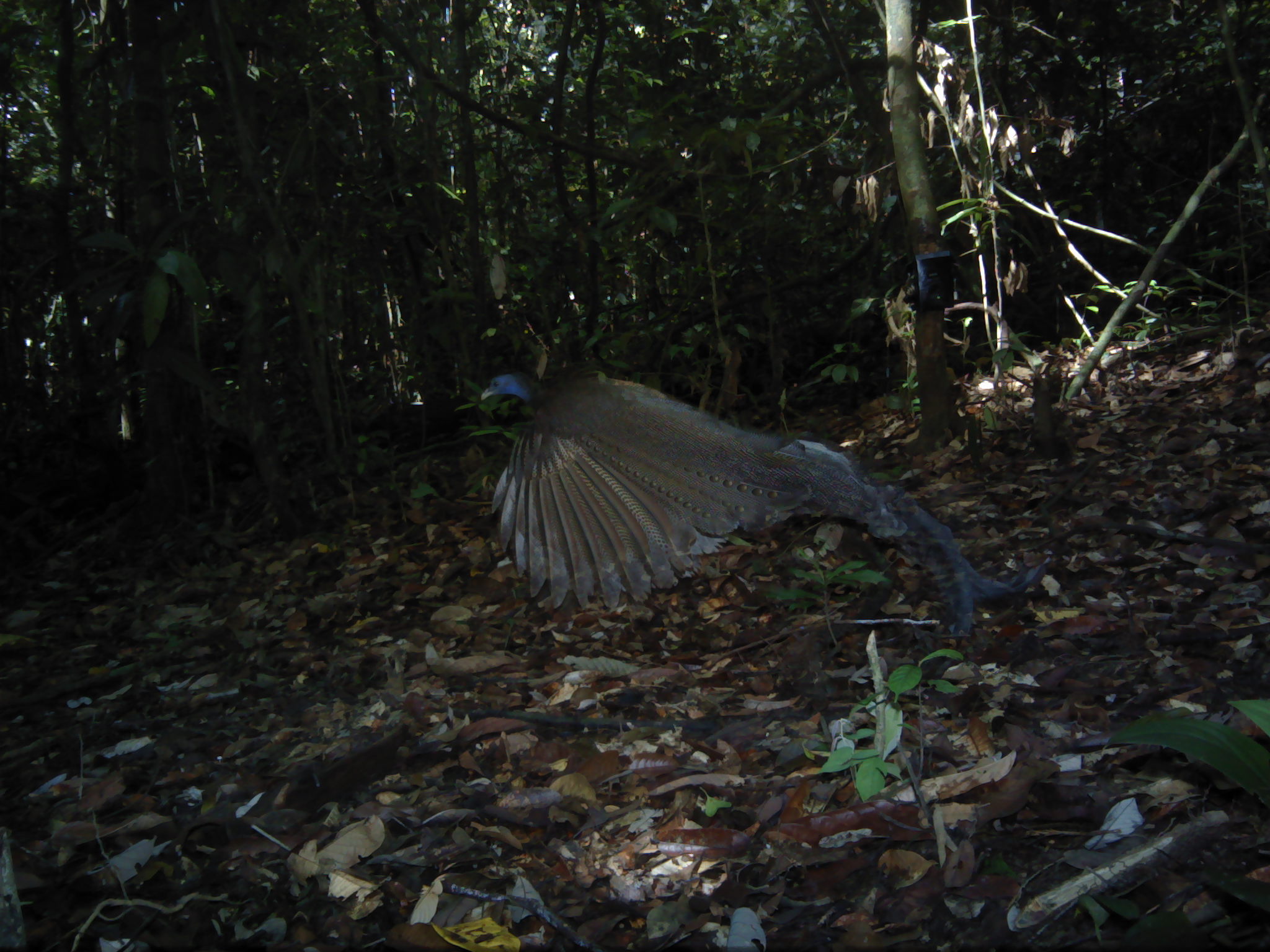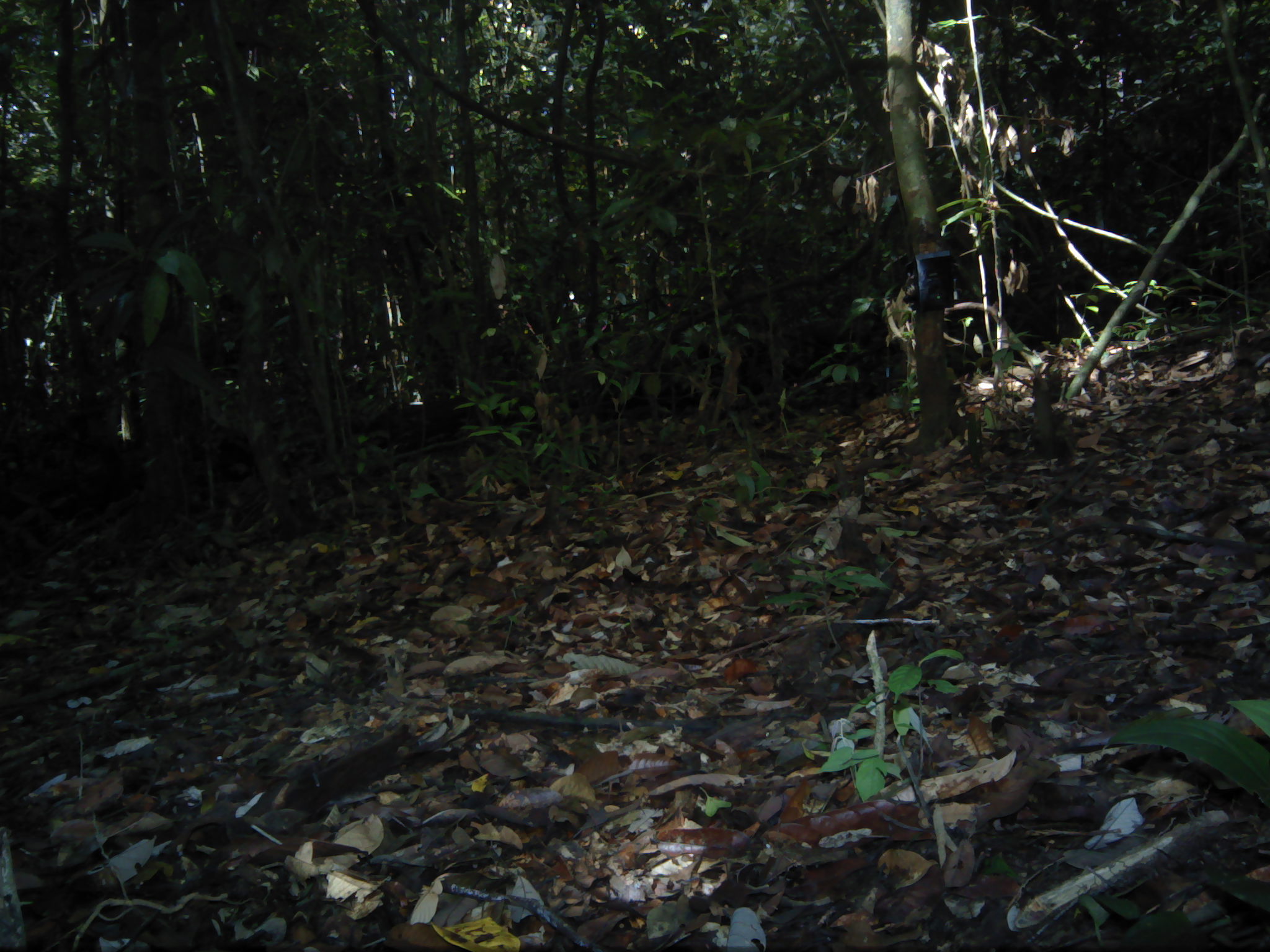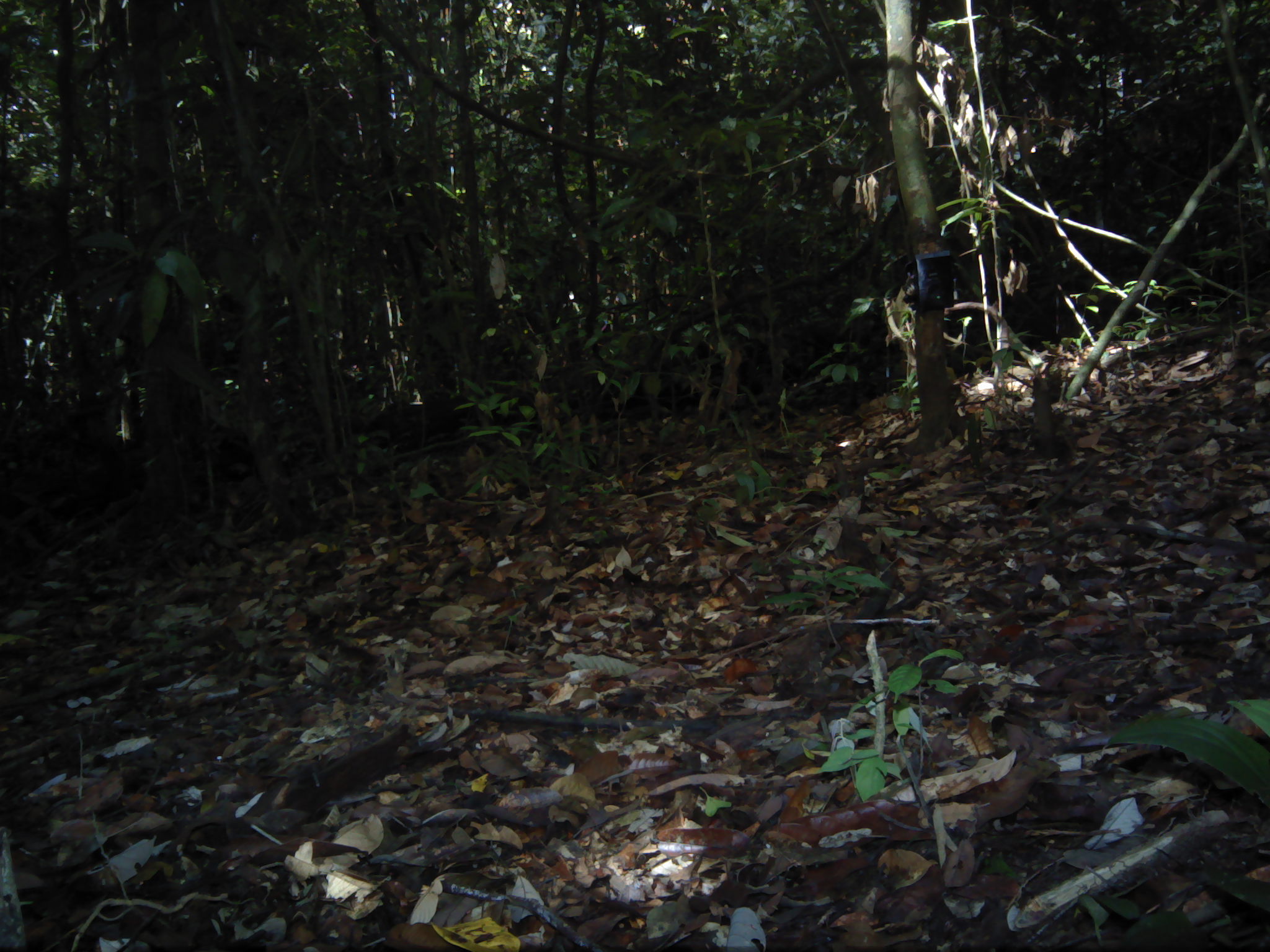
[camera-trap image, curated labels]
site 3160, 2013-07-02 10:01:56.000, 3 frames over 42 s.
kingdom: Animalia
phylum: Chordata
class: Aves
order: Galliformes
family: Phasianidae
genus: Argusianus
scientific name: Argusianus argus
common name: great argus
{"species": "Argusianus argus (great argus)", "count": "1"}